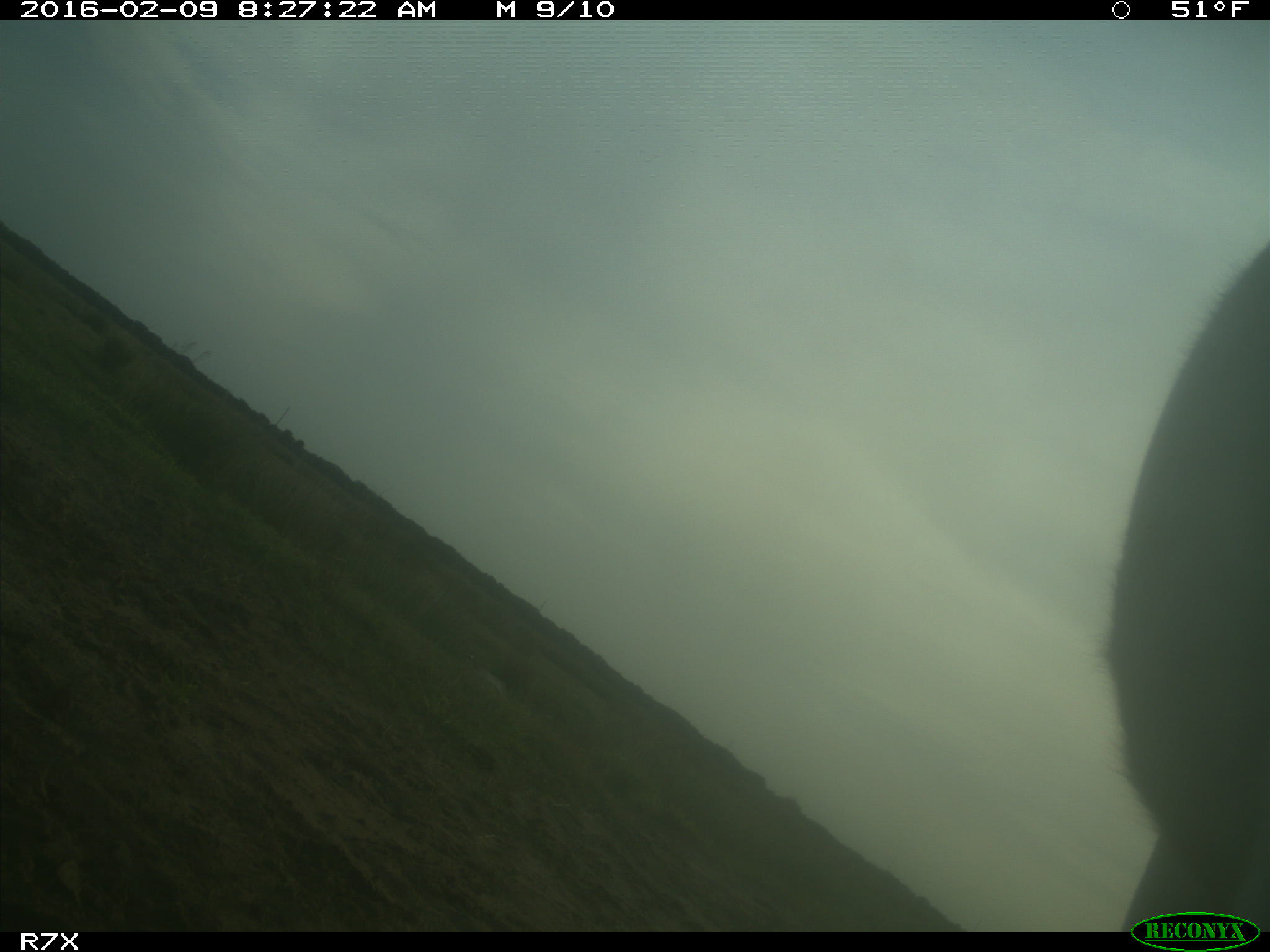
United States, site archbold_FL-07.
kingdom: Animalia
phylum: Chordata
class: Mammalia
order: Artiodactyla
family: Bovidae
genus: Bos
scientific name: Bos taurus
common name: domestic cow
Bos taurus (domestic cow).